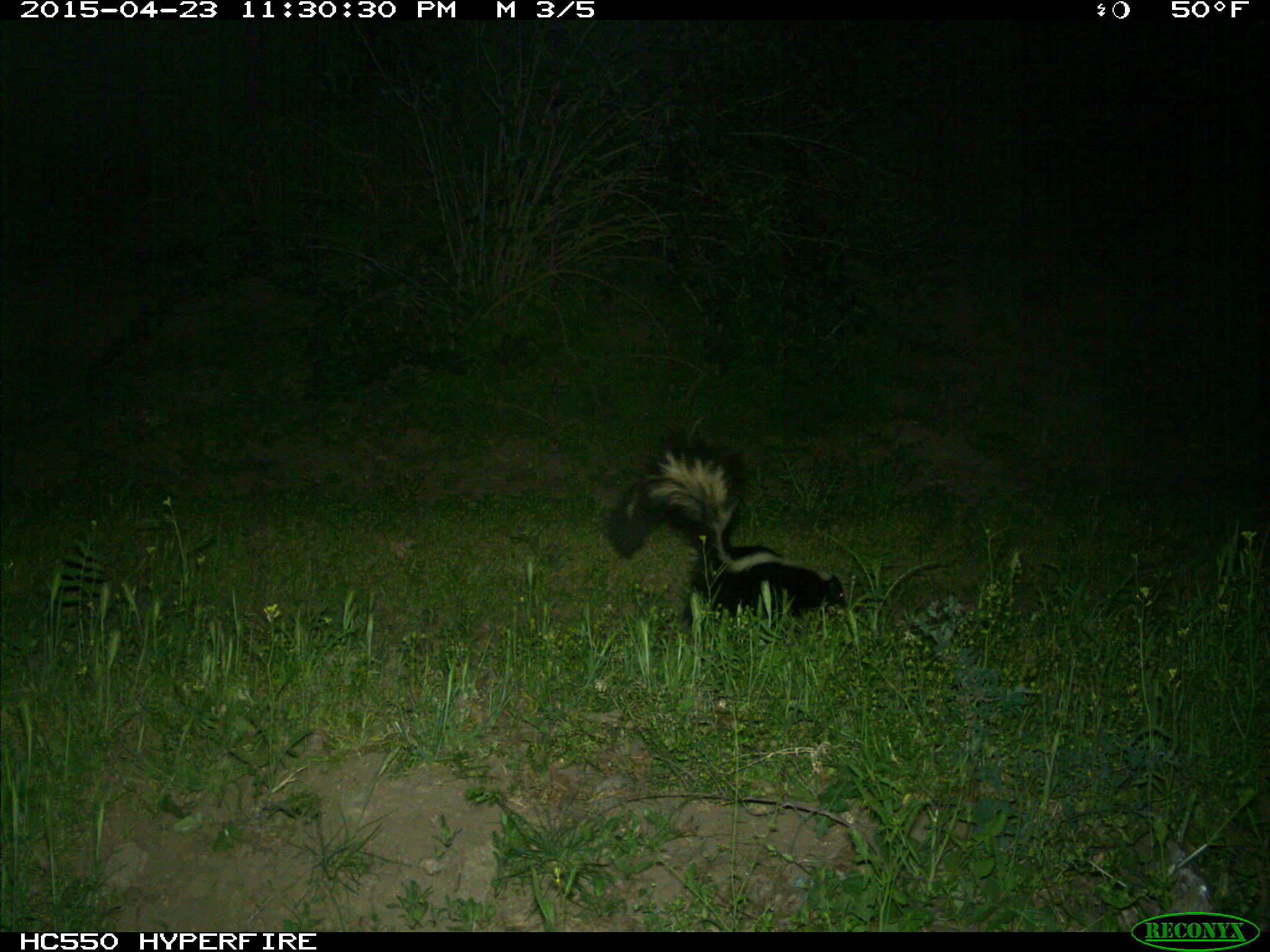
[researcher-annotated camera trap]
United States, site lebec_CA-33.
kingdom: Animalia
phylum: Chordata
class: Mammalia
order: Carnivora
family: Mephitidae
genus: Mephitis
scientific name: Mephitis mephitis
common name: striped skunk